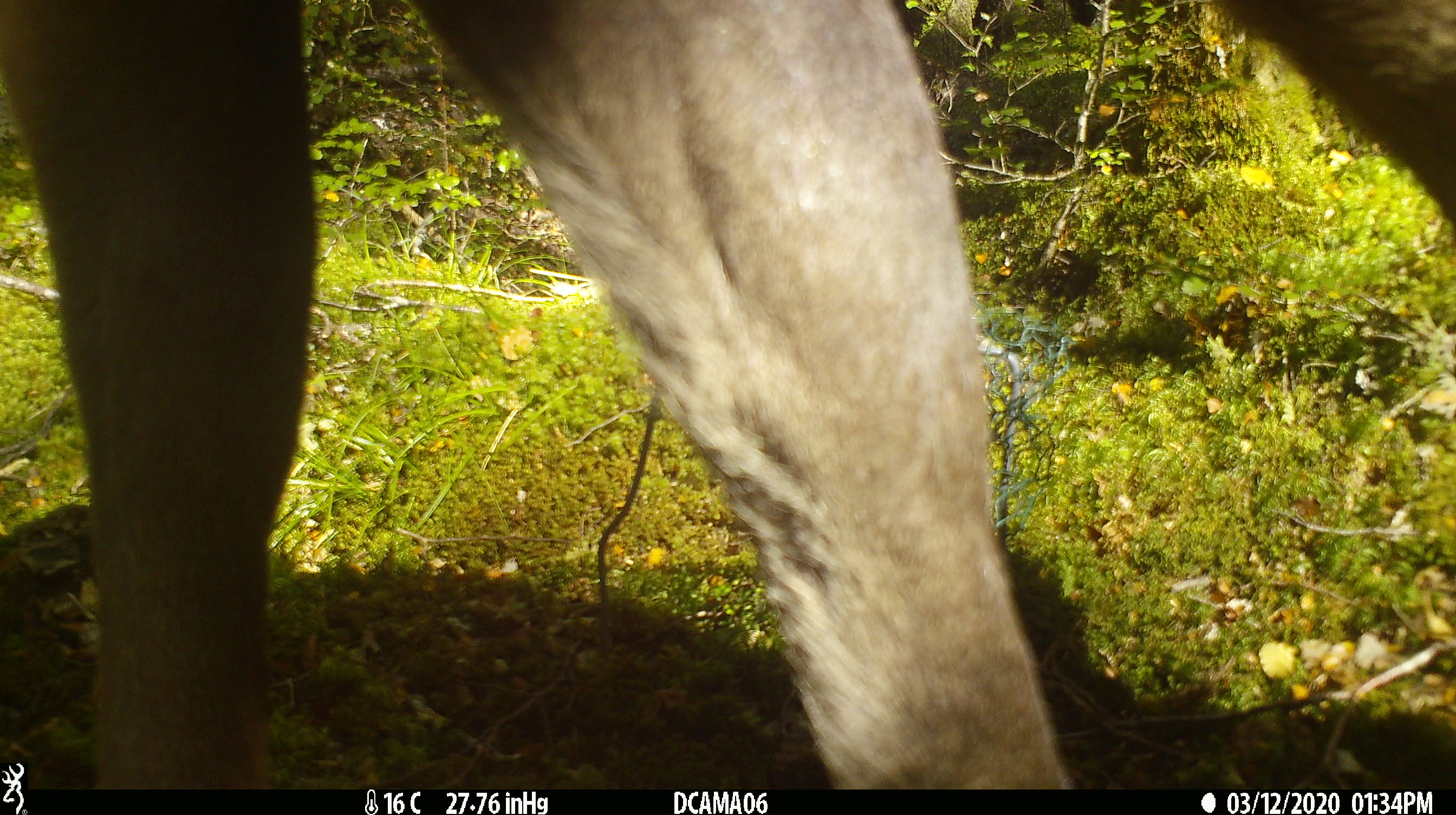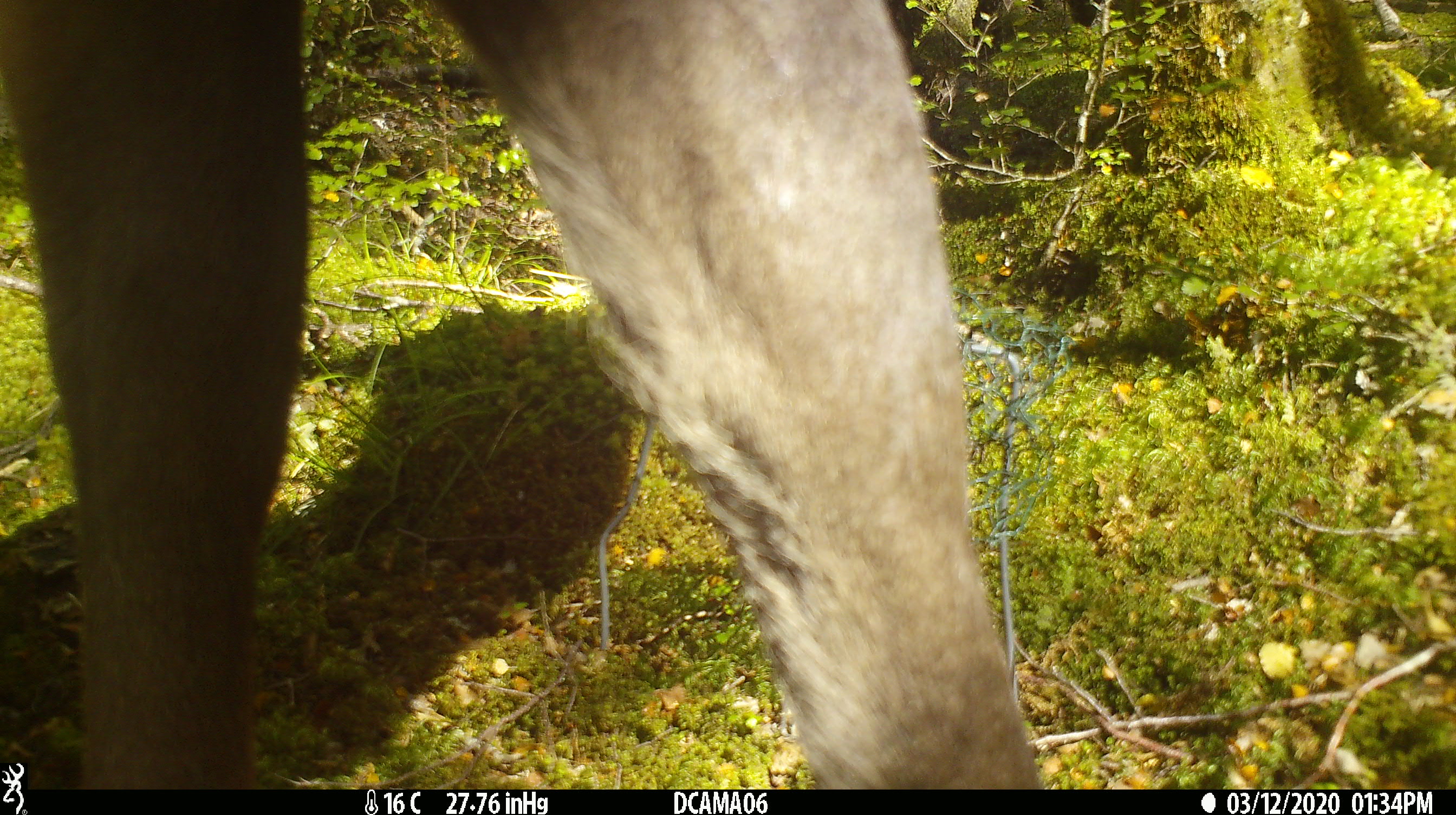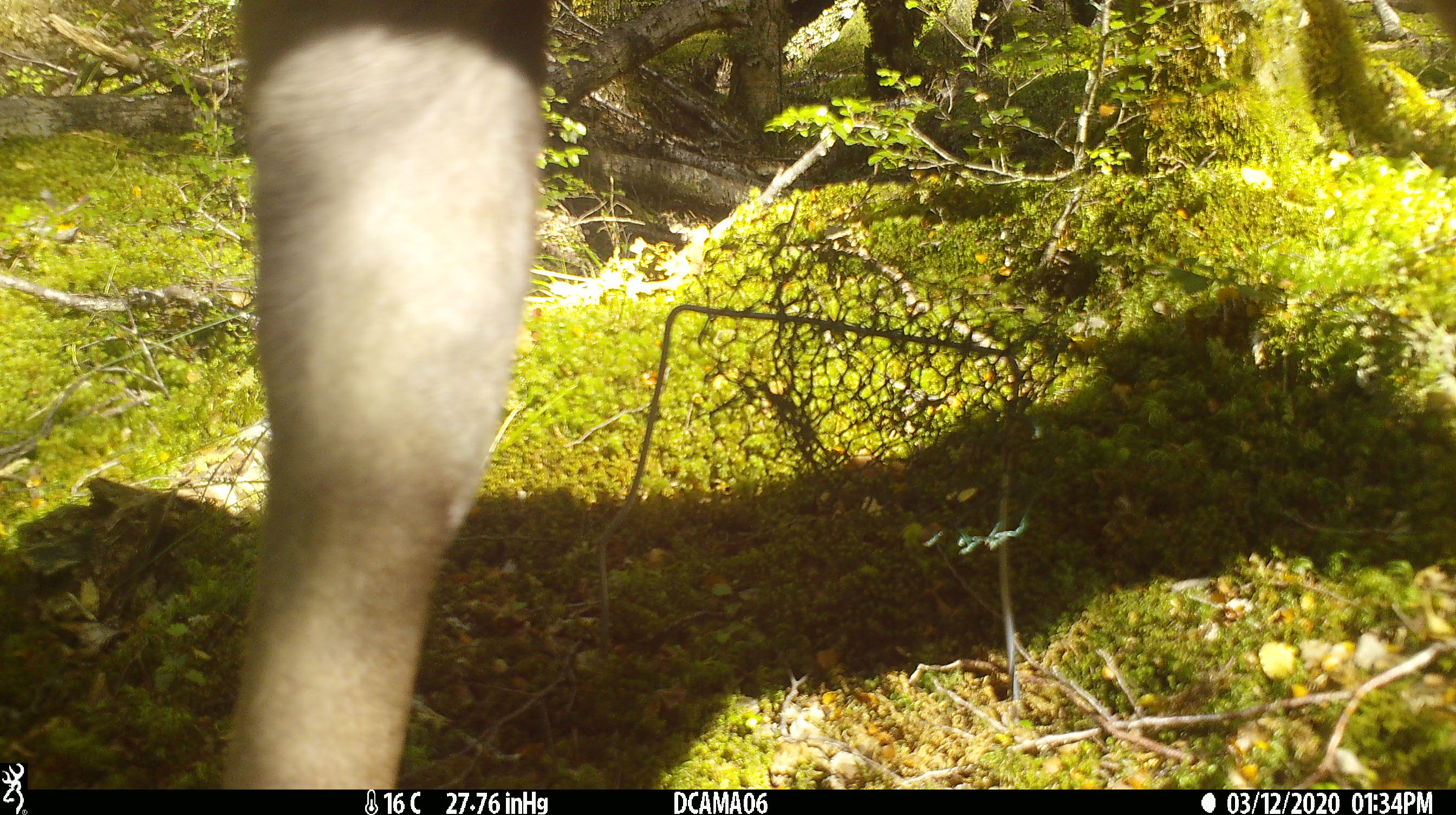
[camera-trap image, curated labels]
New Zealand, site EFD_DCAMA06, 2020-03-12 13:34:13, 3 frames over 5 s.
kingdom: Animalia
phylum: Chordata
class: Mammalia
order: Artiodactyla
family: Cervidae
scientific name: Cervidae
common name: deer